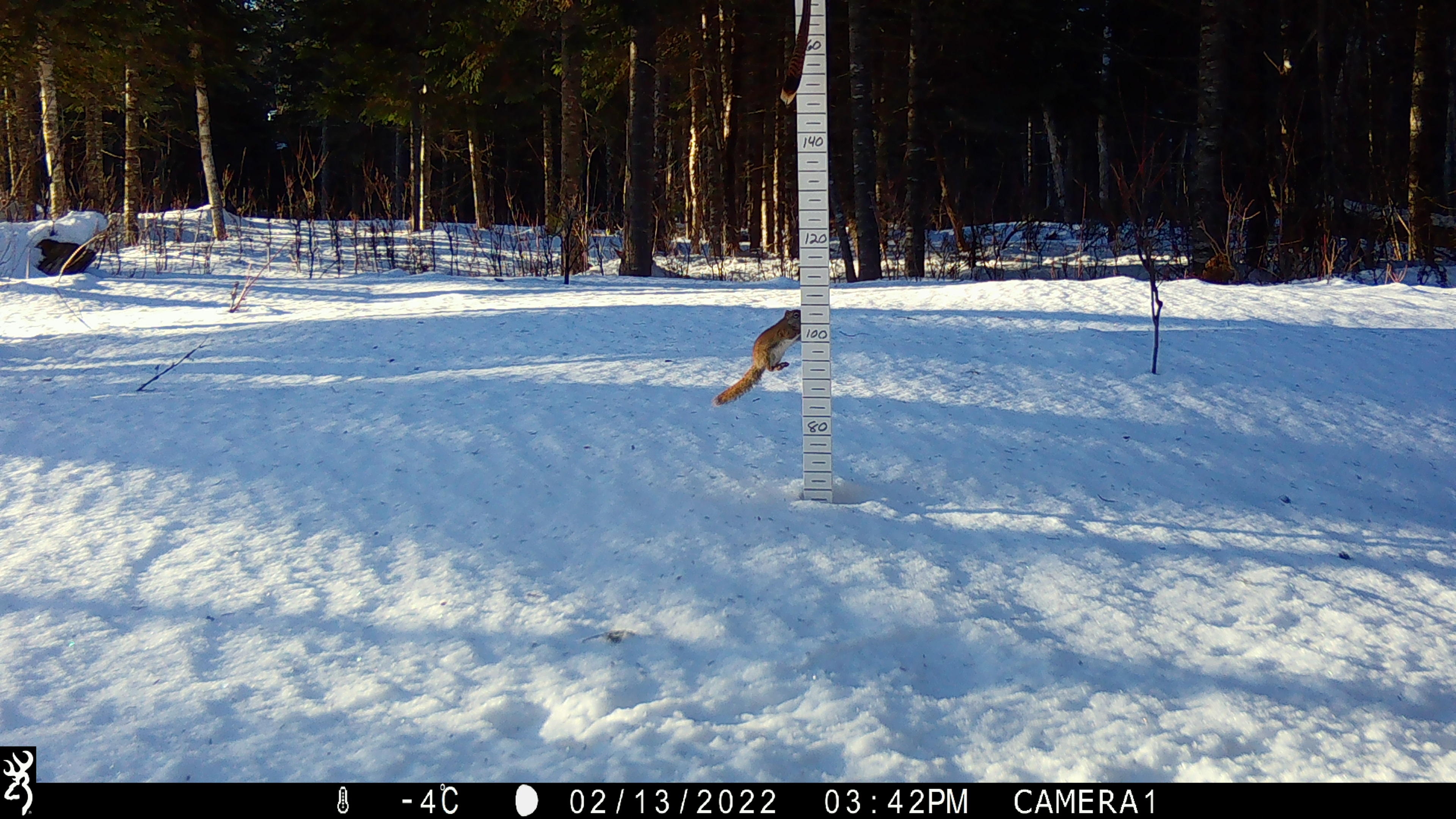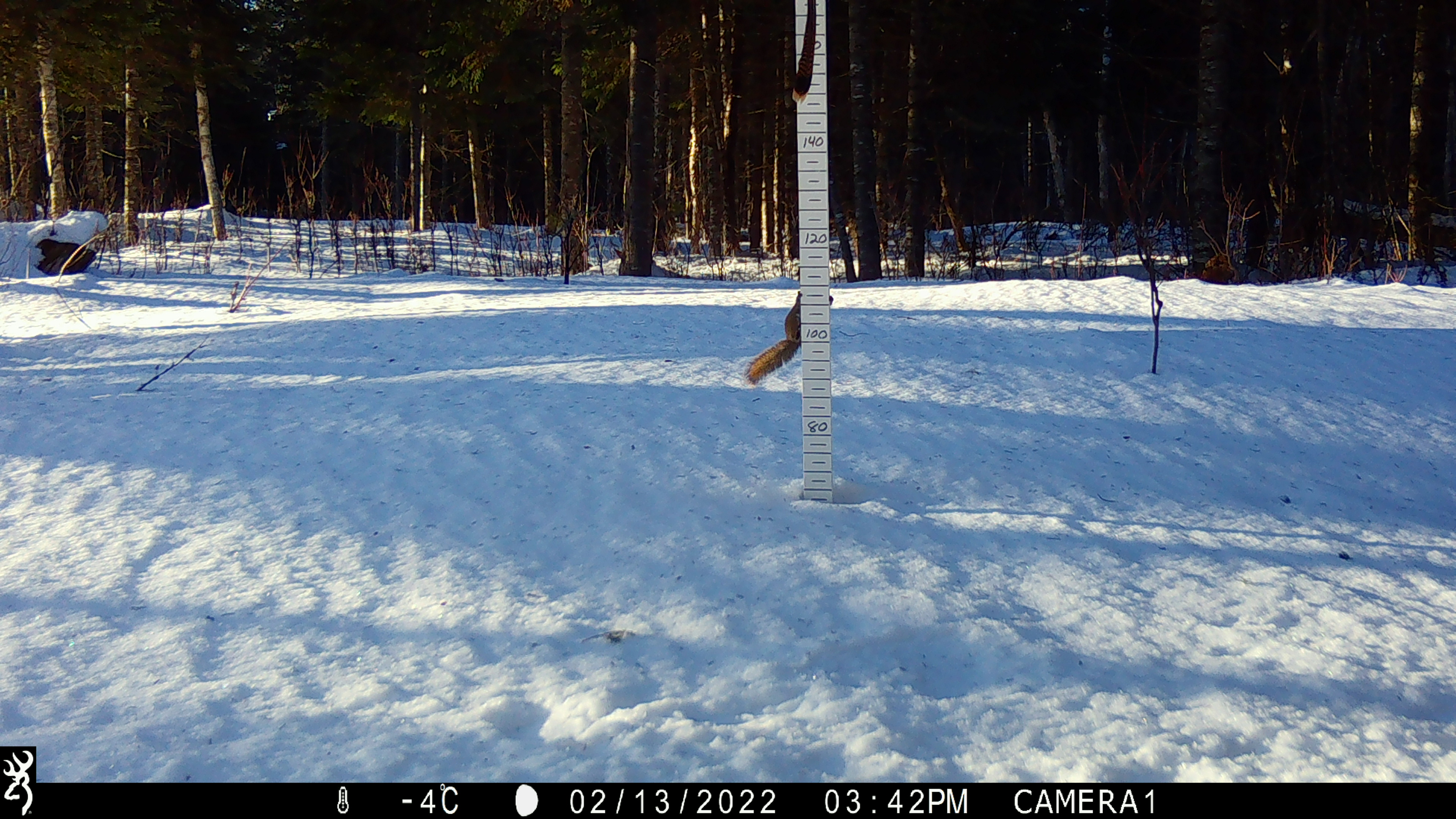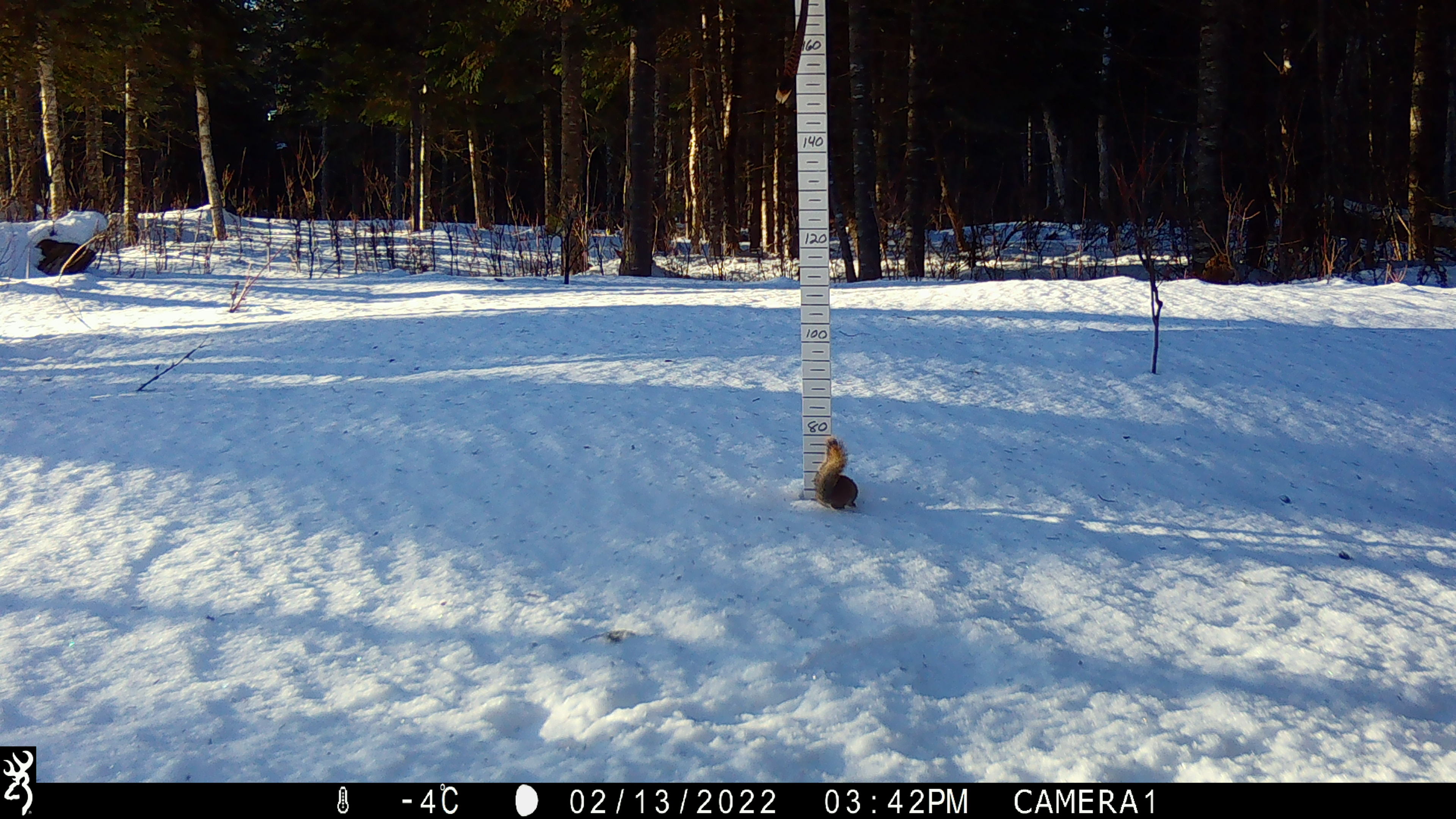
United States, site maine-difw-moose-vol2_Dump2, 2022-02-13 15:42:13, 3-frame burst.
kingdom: Animalia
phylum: Chordata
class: Mammalia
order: Rodentia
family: Sciuridae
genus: Tamiasciurus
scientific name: Tamiasciurus hudsonicus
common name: red squirrel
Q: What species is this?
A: Red squirrel (Tamiasciurus hudsonicus).